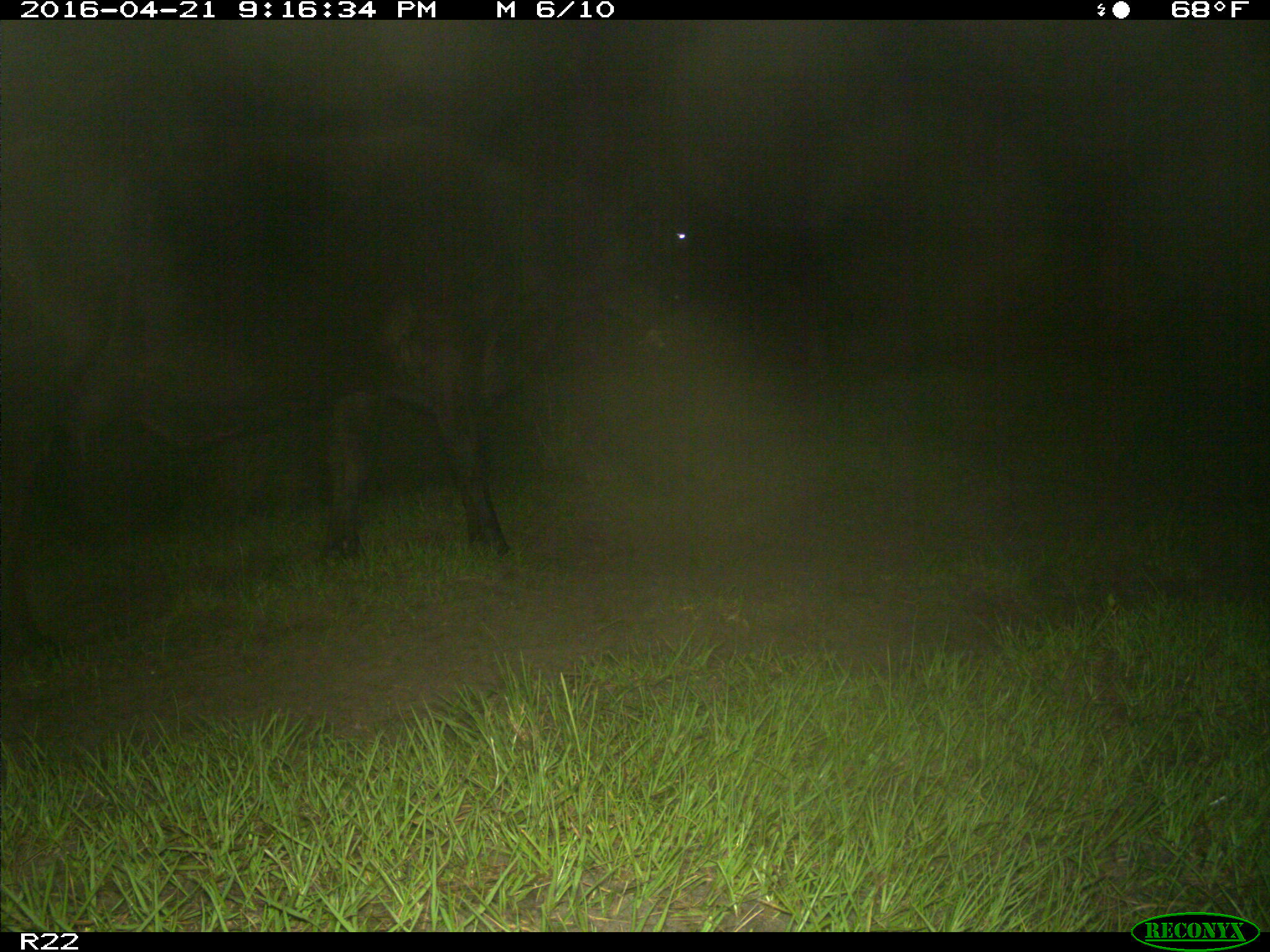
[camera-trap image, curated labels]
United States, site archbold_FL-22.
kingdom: Animalia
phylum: Chordata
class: Mammalia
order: Artiodactyla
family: Bovidae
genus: Bos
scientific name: Bos taurus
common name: domestic cow